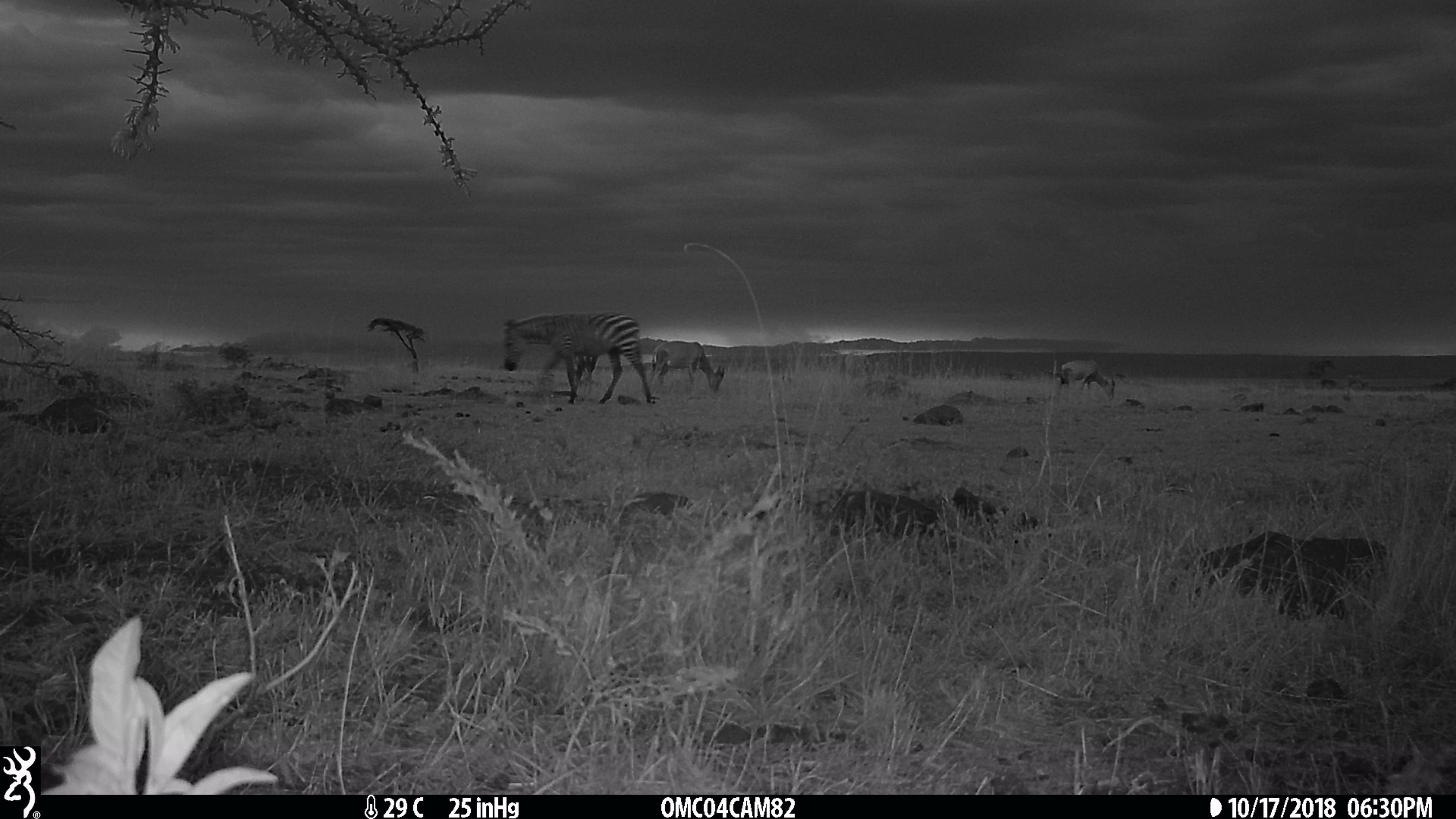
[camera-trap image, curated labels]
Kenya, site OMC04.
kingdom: Animalia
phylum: Chordata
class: Mammalia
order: Perissodactyla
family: Equidae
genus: Equus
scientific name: Equus quagga burchellii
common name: burchell's zebra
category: zebra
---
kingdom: Animalia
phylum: Chordata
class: Mammalia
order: Artiodactyla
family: Bovidae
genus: Damaliscus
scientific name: Damaliscus lunatus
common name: topi